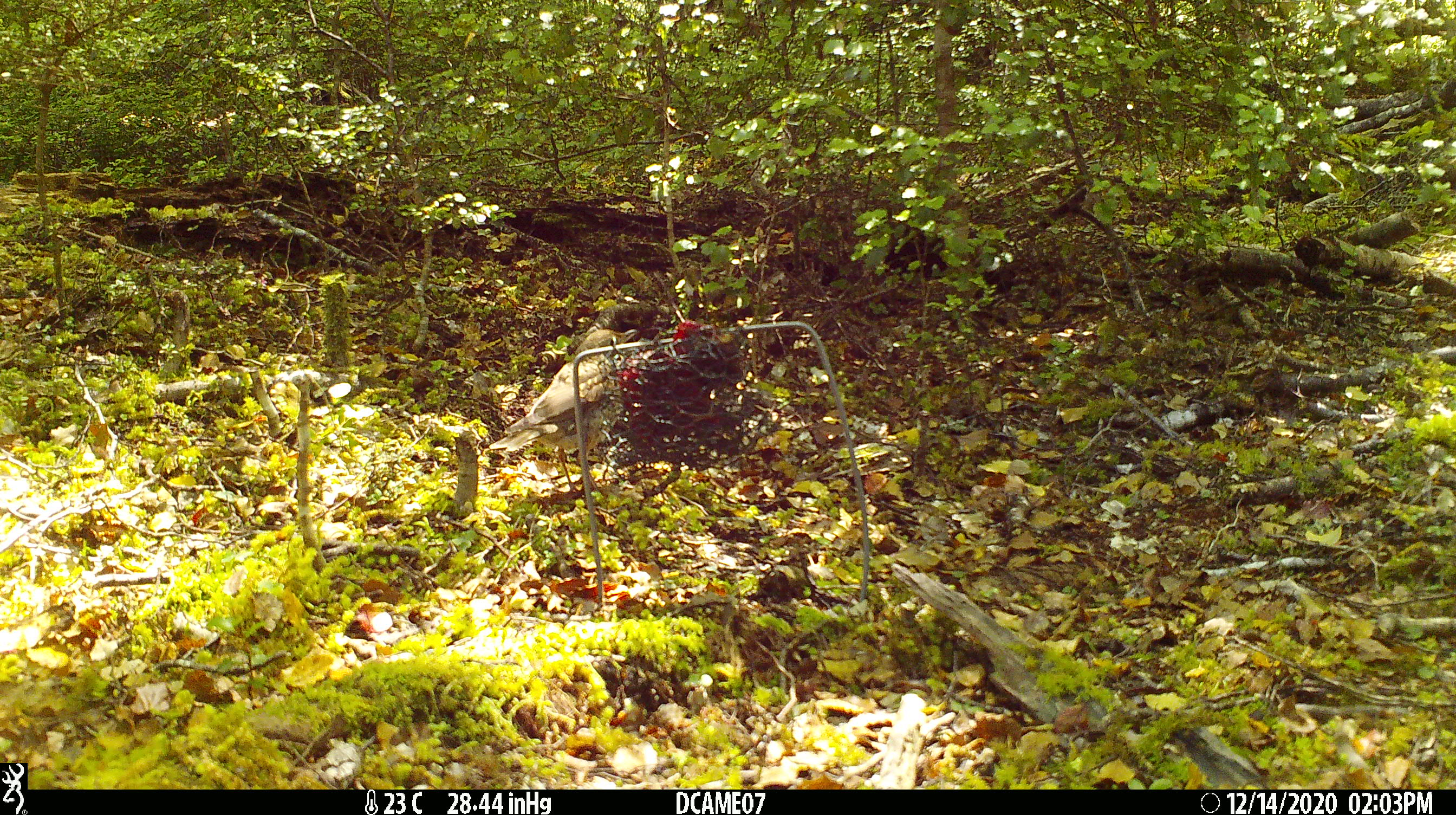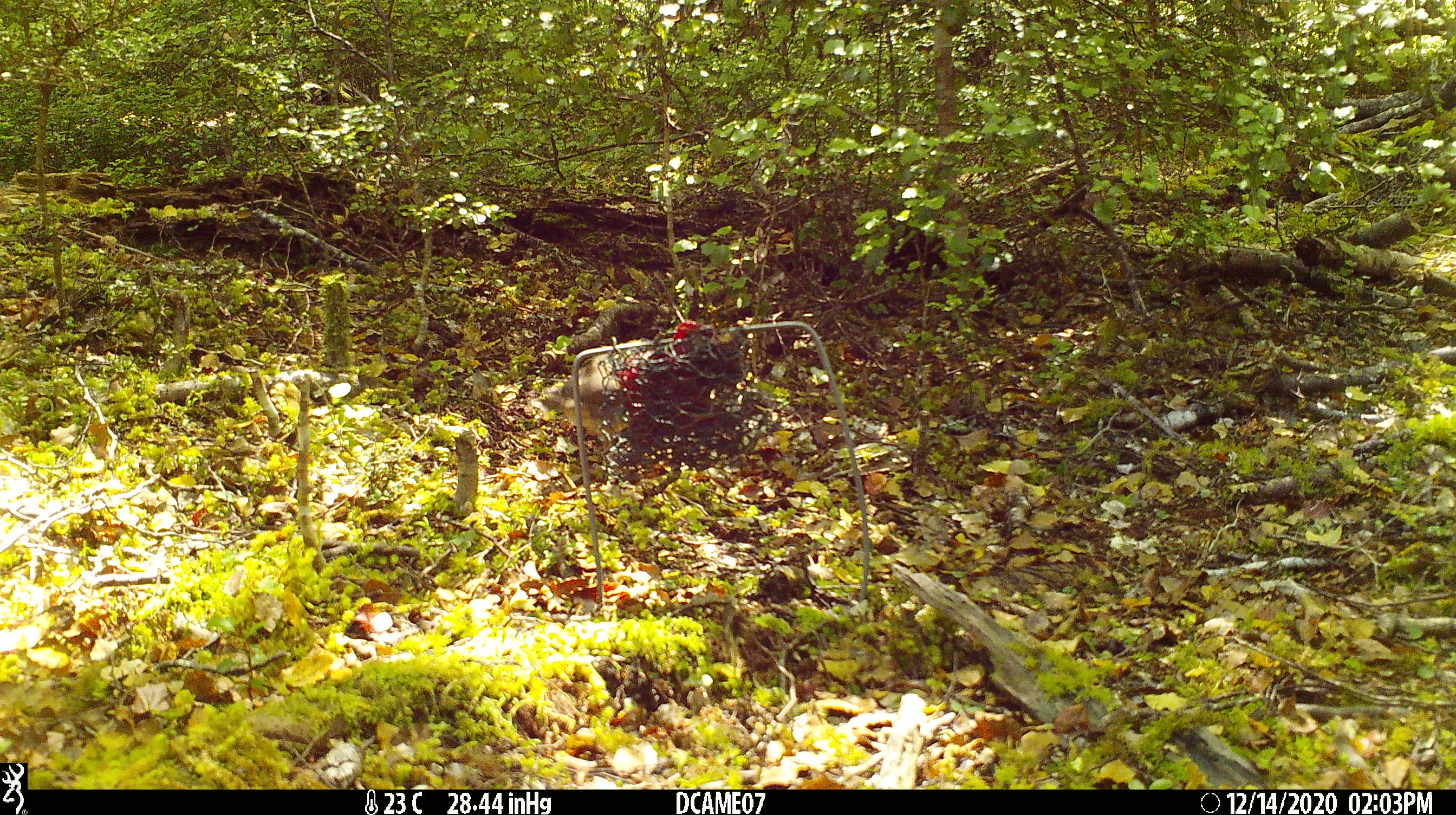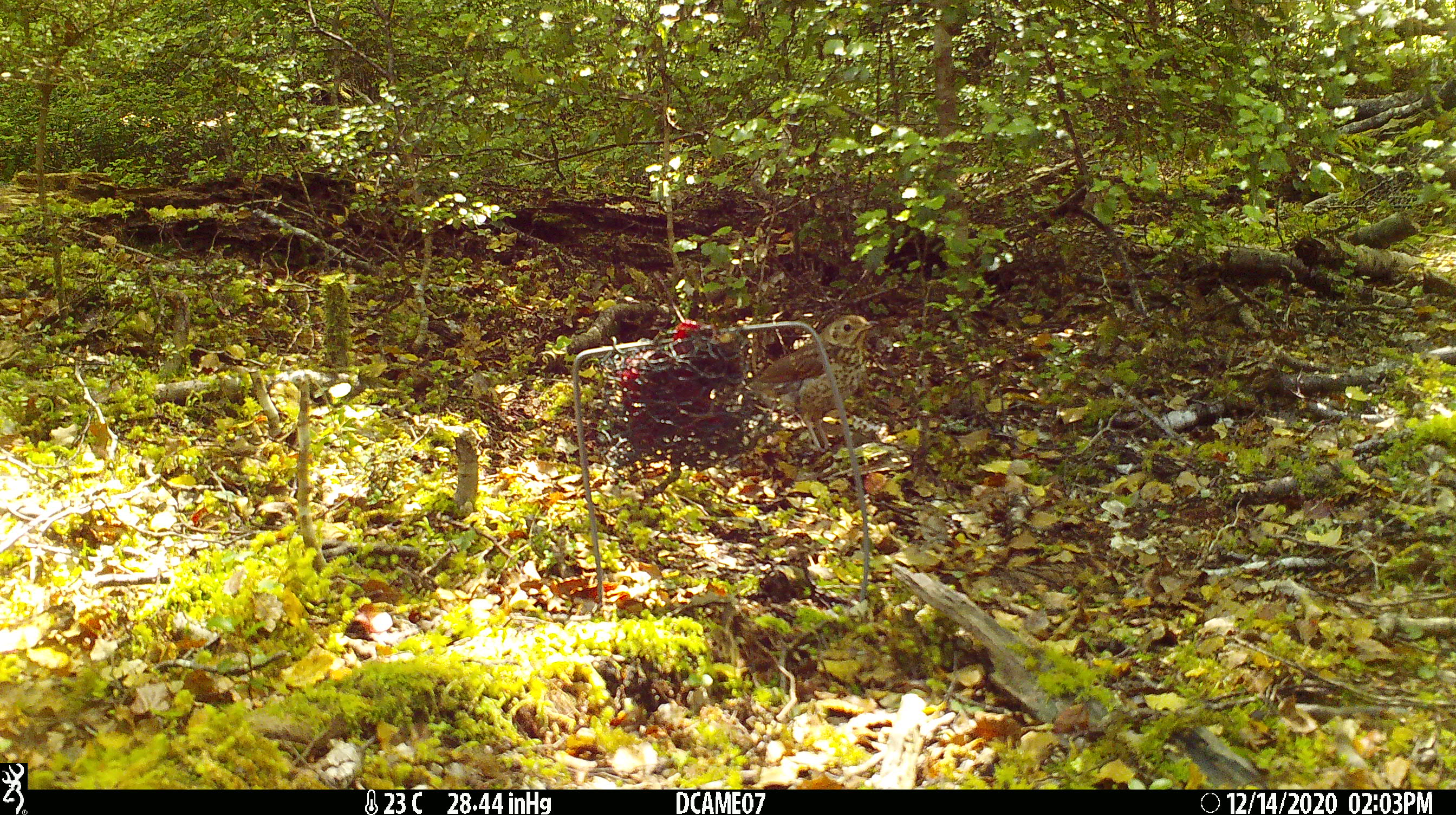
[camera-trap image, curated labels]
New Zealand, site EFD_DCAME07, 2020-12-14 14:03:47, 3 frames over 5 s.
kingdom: Animalia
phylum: Chordata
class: Aves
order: Passeriformes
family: Turdidae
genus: Turdus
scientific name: Turdus philomelos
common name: song thrush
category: thrush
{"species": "thrush (song thrush) (Turdus philomelos)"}